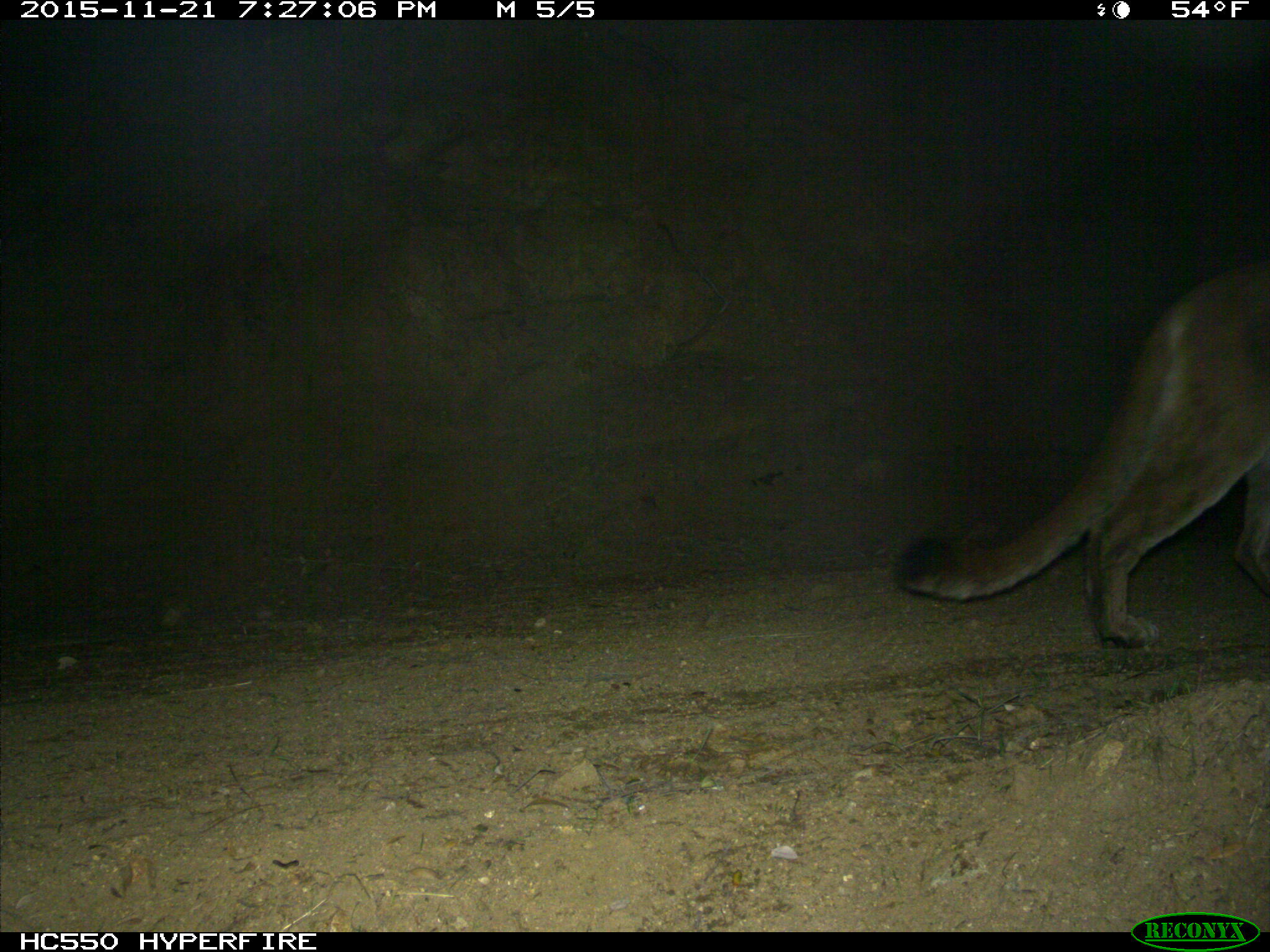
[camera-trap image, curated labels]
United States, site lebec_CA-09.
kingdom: Animalia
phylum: Chordata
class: Mammalia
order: Carnivora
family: Felidae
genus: Puma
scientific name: Puma concolor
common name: mountain lion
Puma concolor (mountain lion).